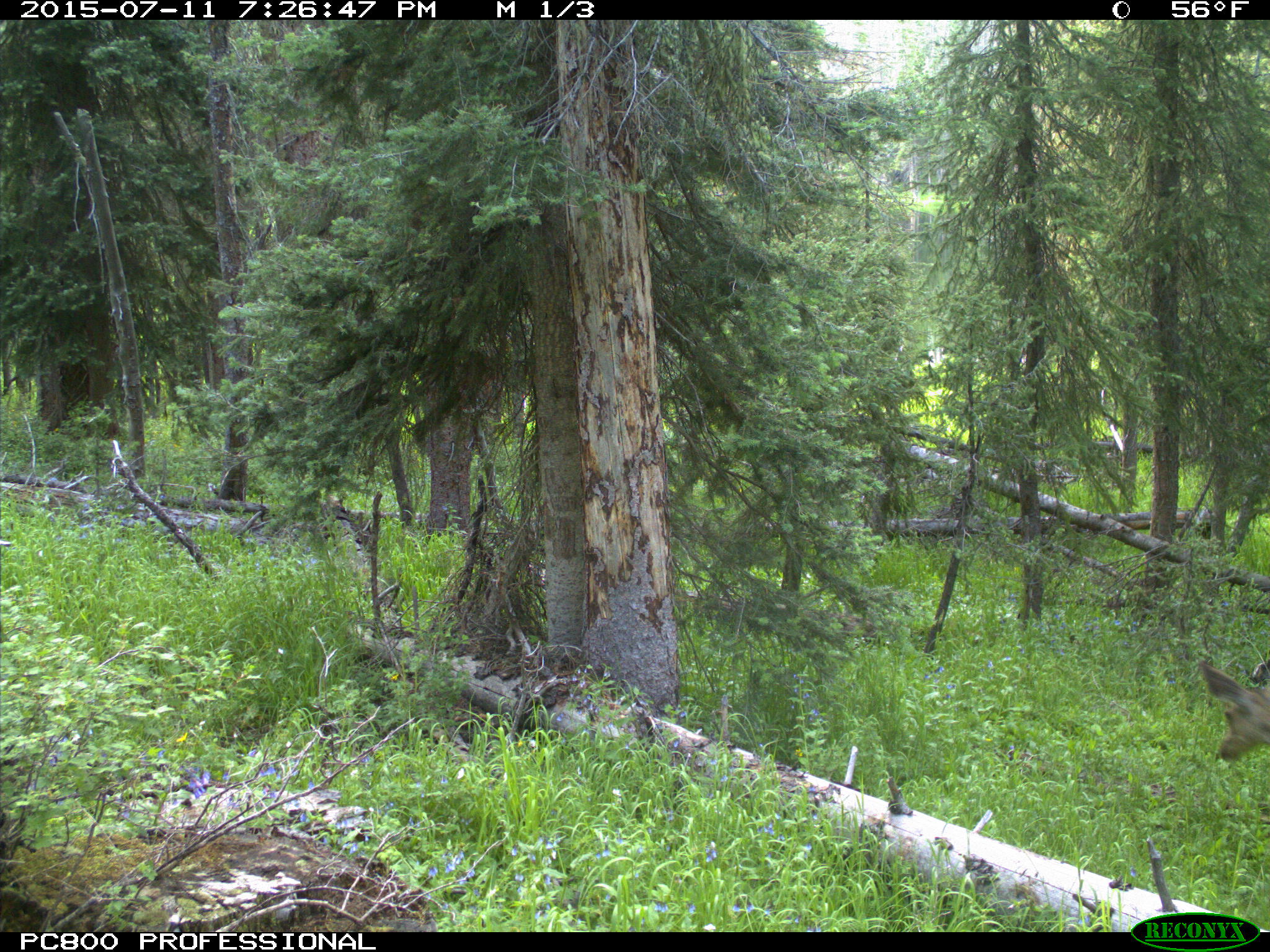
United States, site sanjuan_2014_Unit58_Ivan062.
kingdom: Animalia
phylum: Chordata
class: Mammalia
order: Artiodactyla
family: Cervidae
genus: Odocoileus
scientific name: Odocoileus hemionus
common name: mule deer